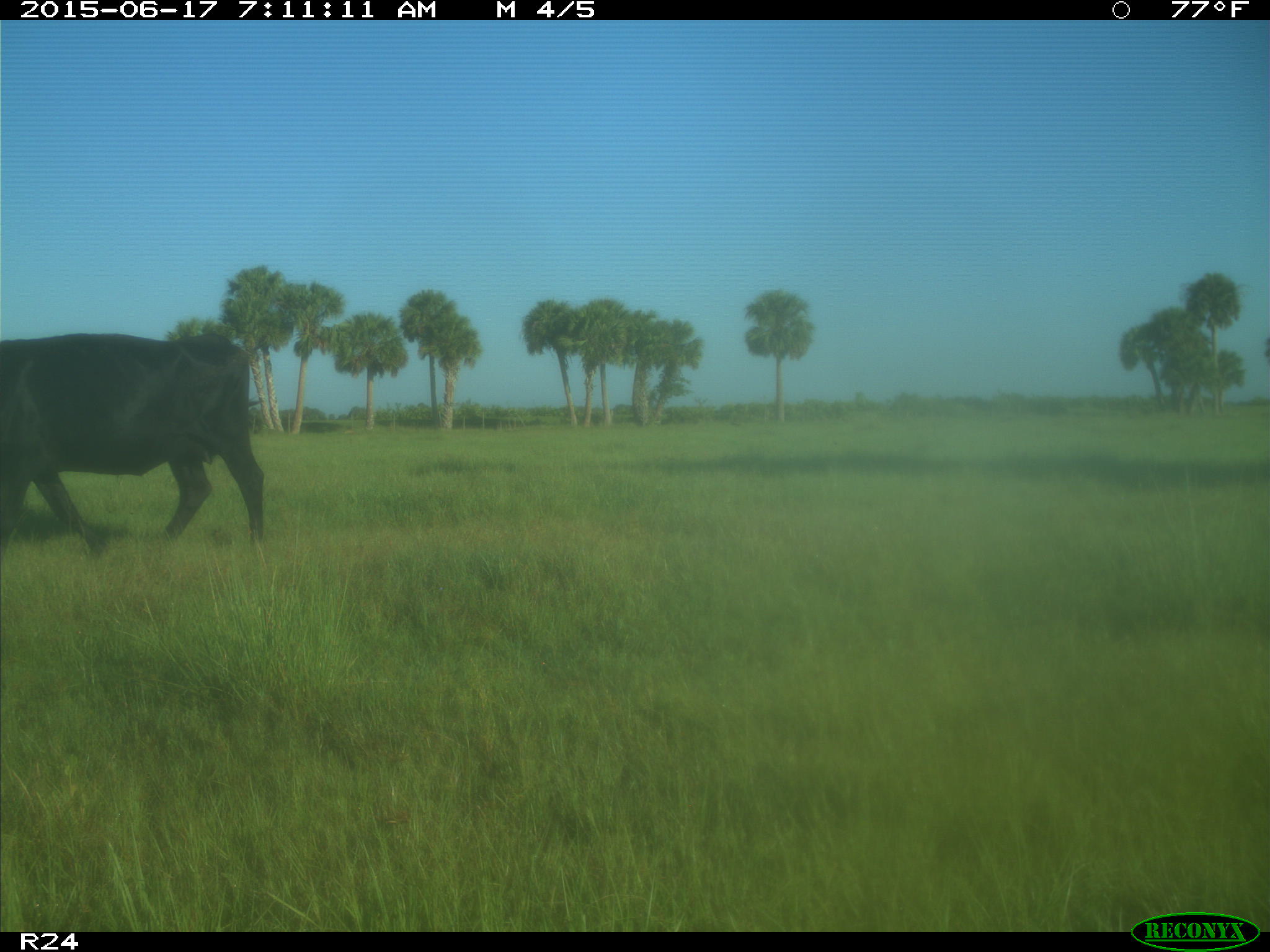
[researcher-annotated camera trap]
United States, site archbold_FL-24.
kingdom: Animalia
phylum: Chordata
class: Mammalia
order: Artiodactyla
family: Bovidae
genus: Bos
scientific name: Bos taurus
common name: domestic cow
Bos taurus (domestic cow).